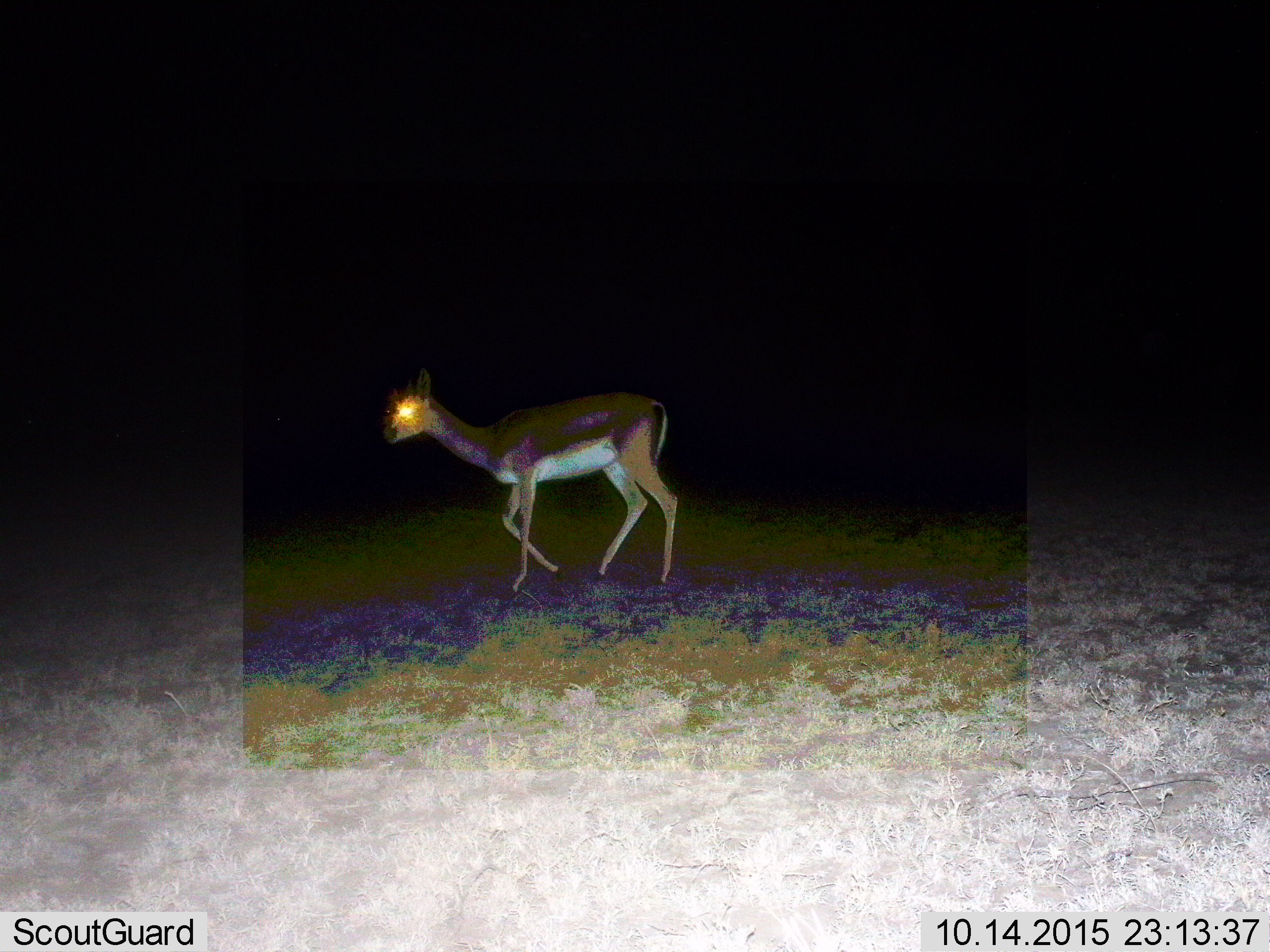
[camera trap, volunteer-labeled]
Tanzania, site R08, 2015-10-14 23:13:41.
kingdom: Animalia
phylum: Chordata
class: Mammalia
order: Artiodactyla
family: Bovidae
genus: Nanger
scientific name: Nanger granti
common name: grant's gazelle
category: gazellegrants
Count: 1.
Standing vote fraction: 25%.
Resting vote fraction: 0%.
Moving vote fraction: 100%.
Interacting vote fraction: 0%.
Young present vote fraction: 0%.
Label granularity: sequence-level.